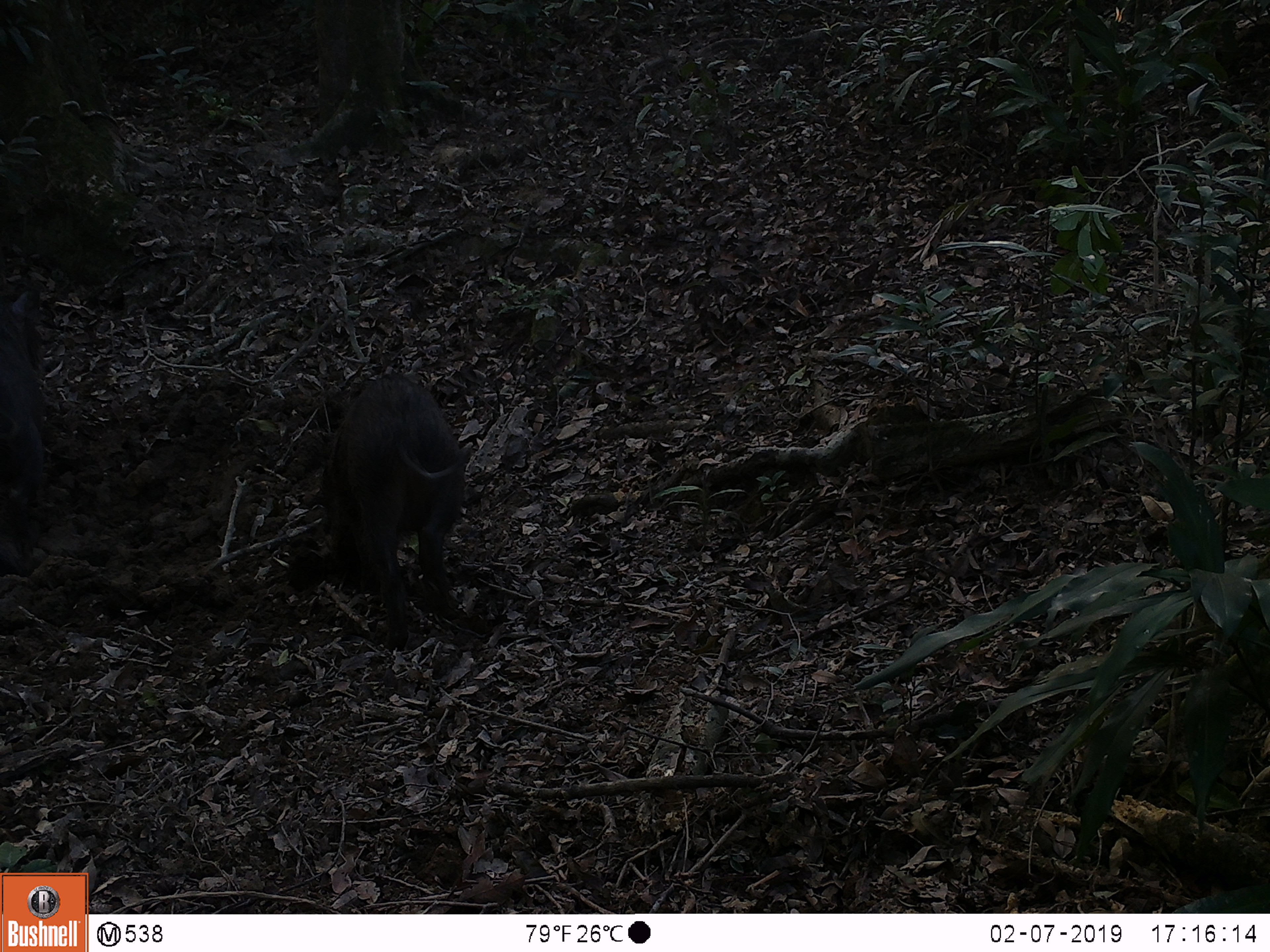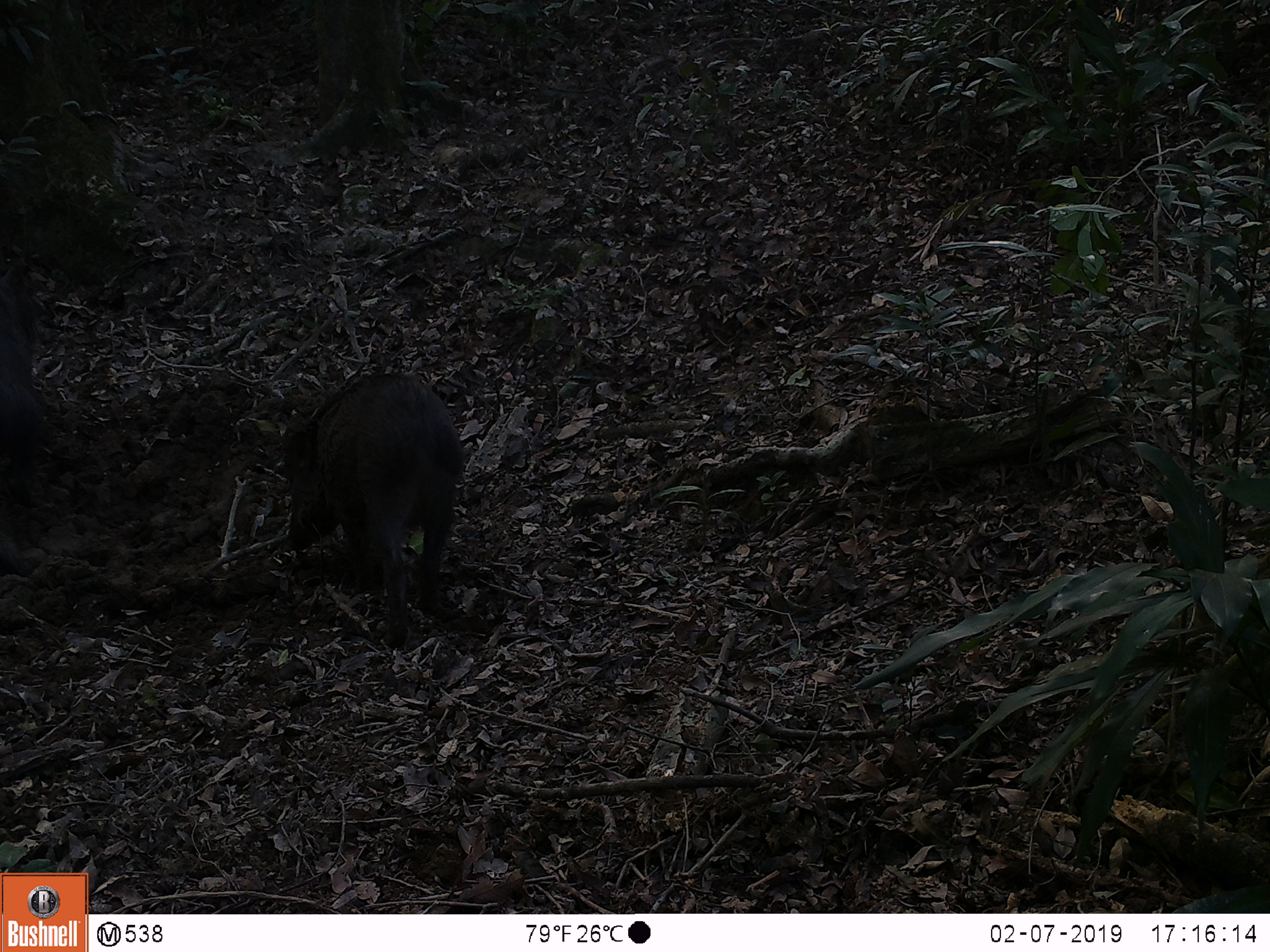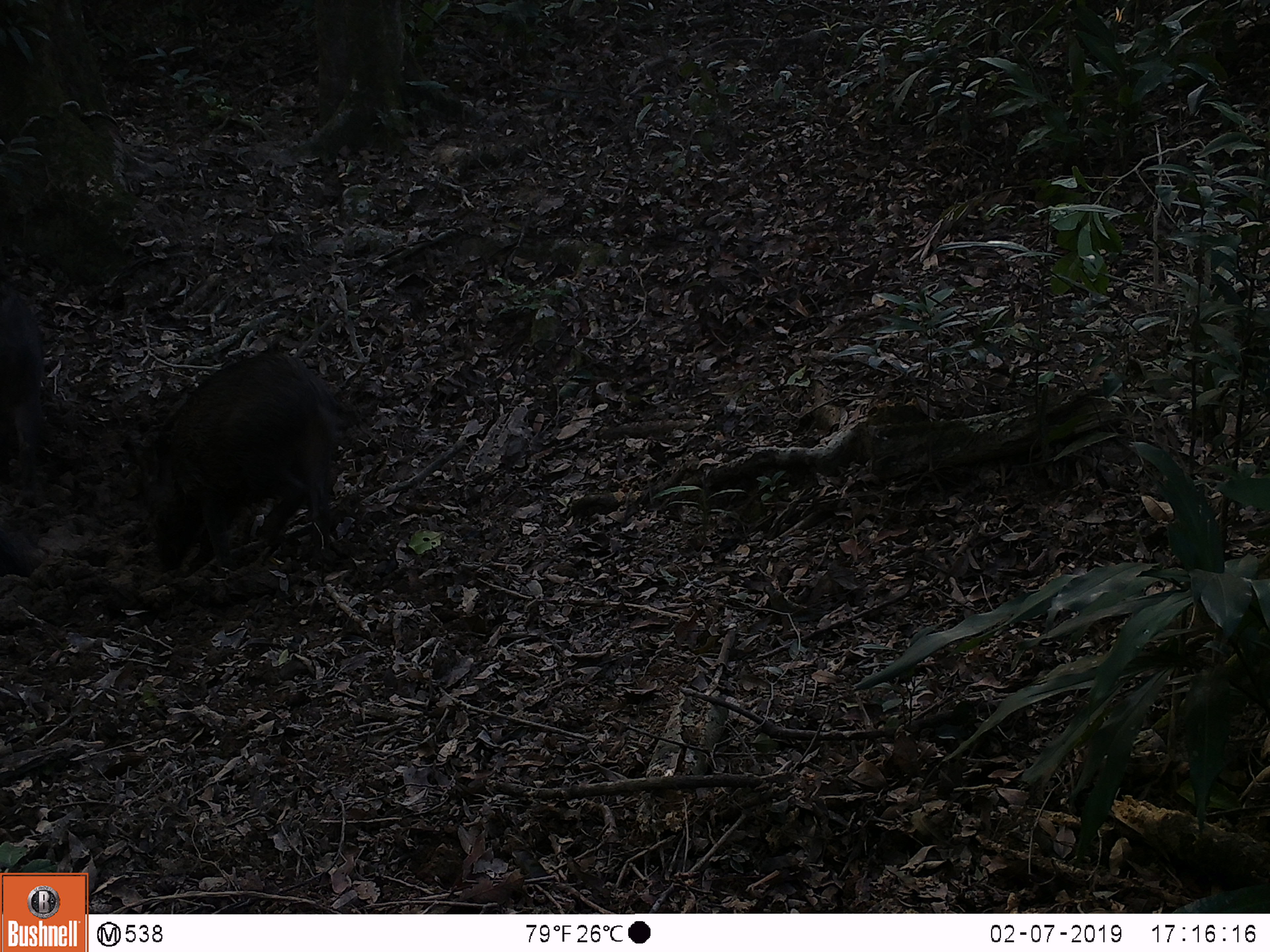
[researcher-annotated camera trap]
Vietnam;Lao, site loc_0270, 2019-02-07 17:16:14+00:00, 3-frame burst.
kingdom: Animalia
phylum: Chordata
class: Mammalia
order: Artiodactyla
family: Suidae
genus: Sus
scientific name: Sus scrofa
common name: eurasian wild pig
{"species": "eurasian wild pig (Sus scrofa)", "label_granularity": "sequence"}